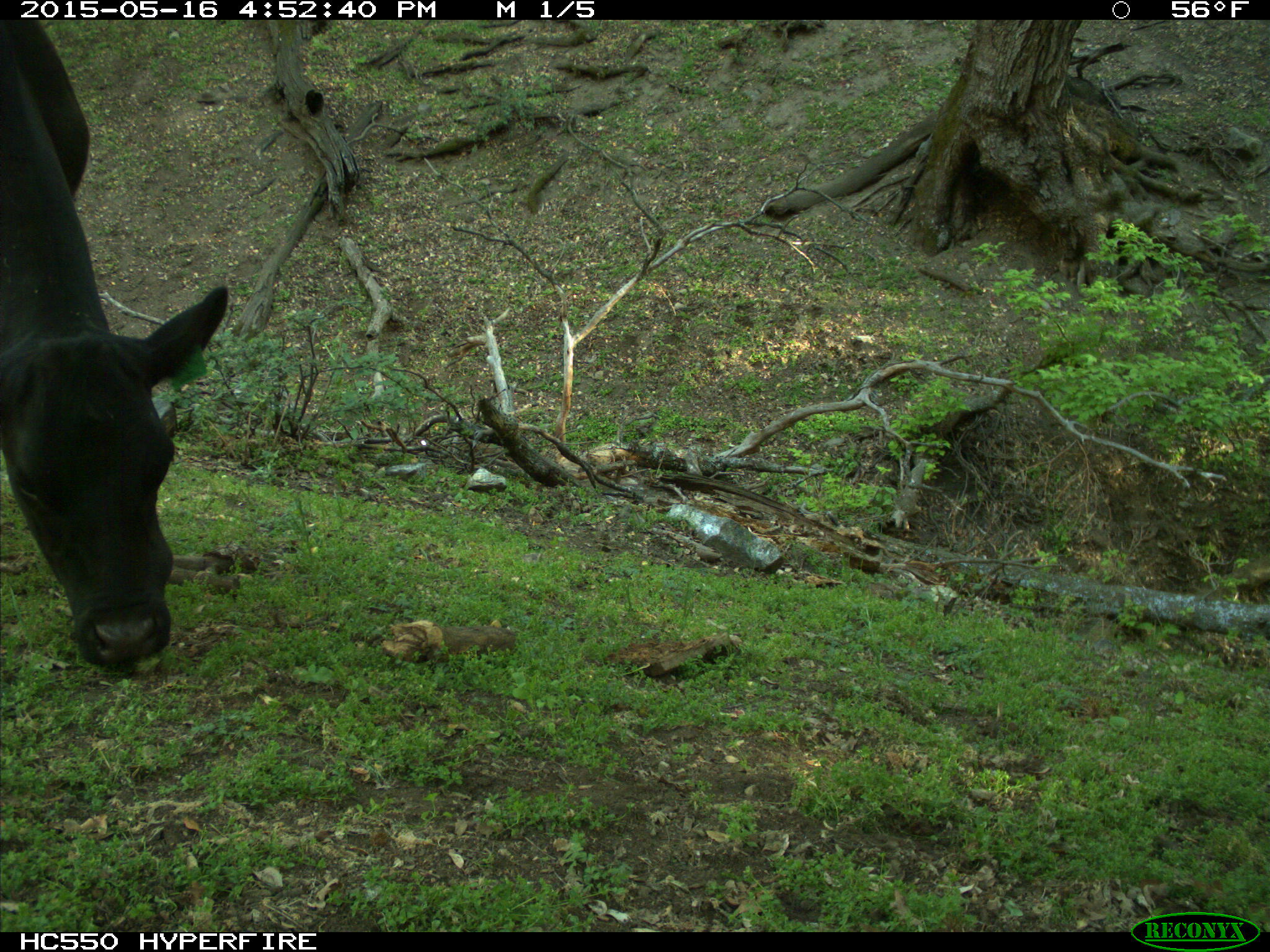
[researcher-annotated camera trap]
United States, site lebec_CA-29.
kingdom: Animalia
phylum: Chordata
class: Mammalia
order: Artiodactyla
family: Bovidae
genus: Bos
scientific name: Bos taurus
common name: domestic cow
Bos taurus (domestic cow).